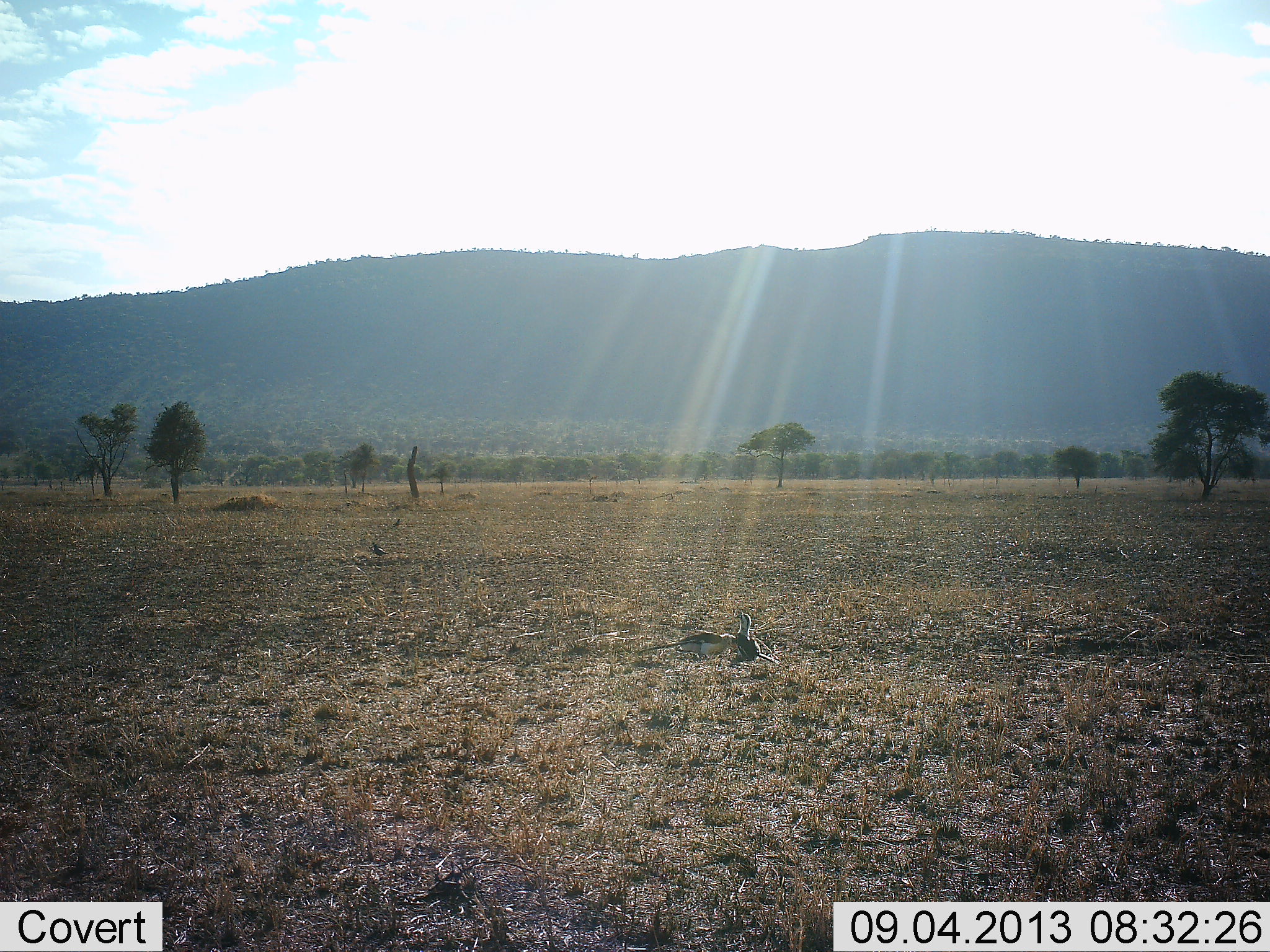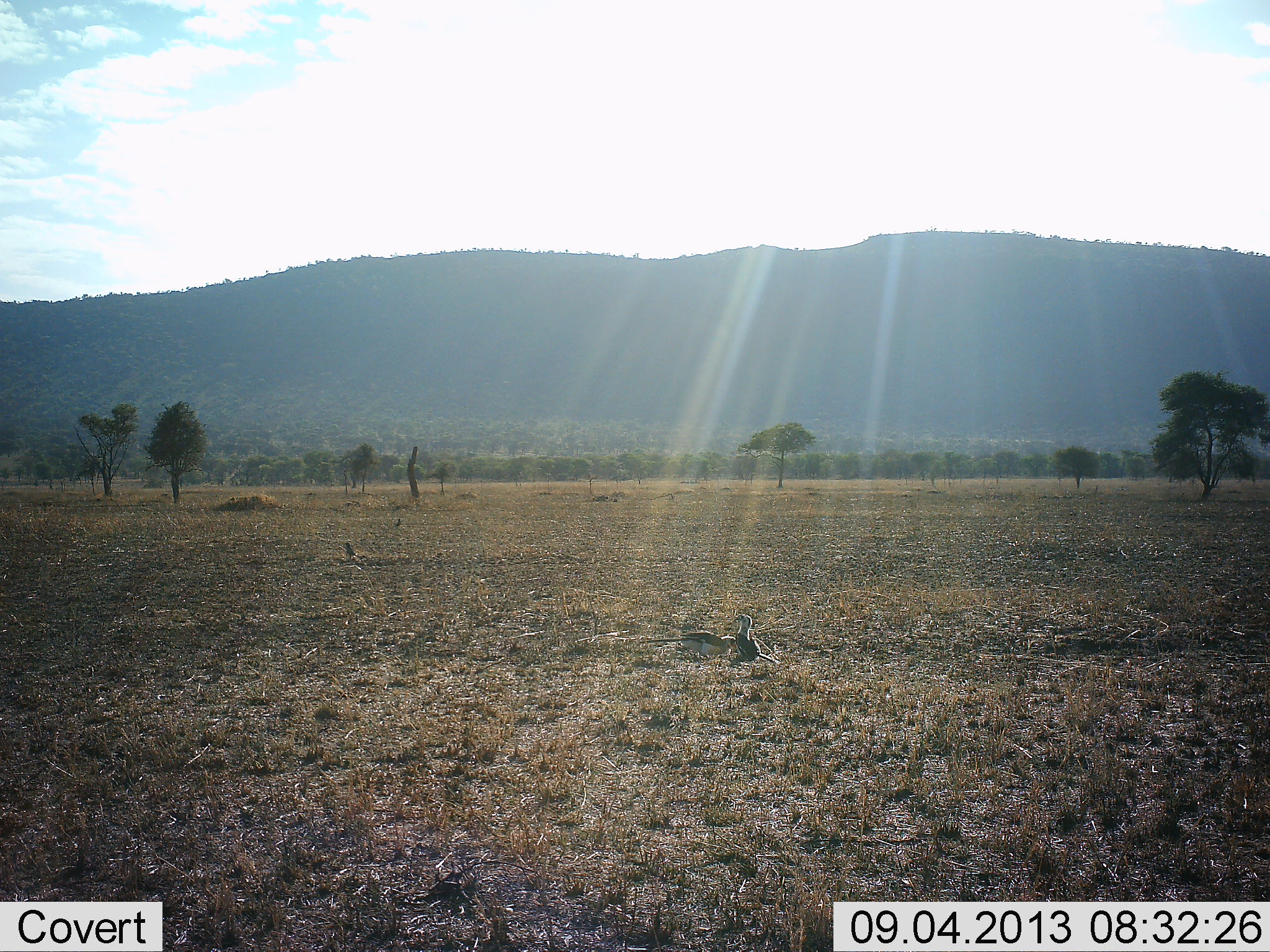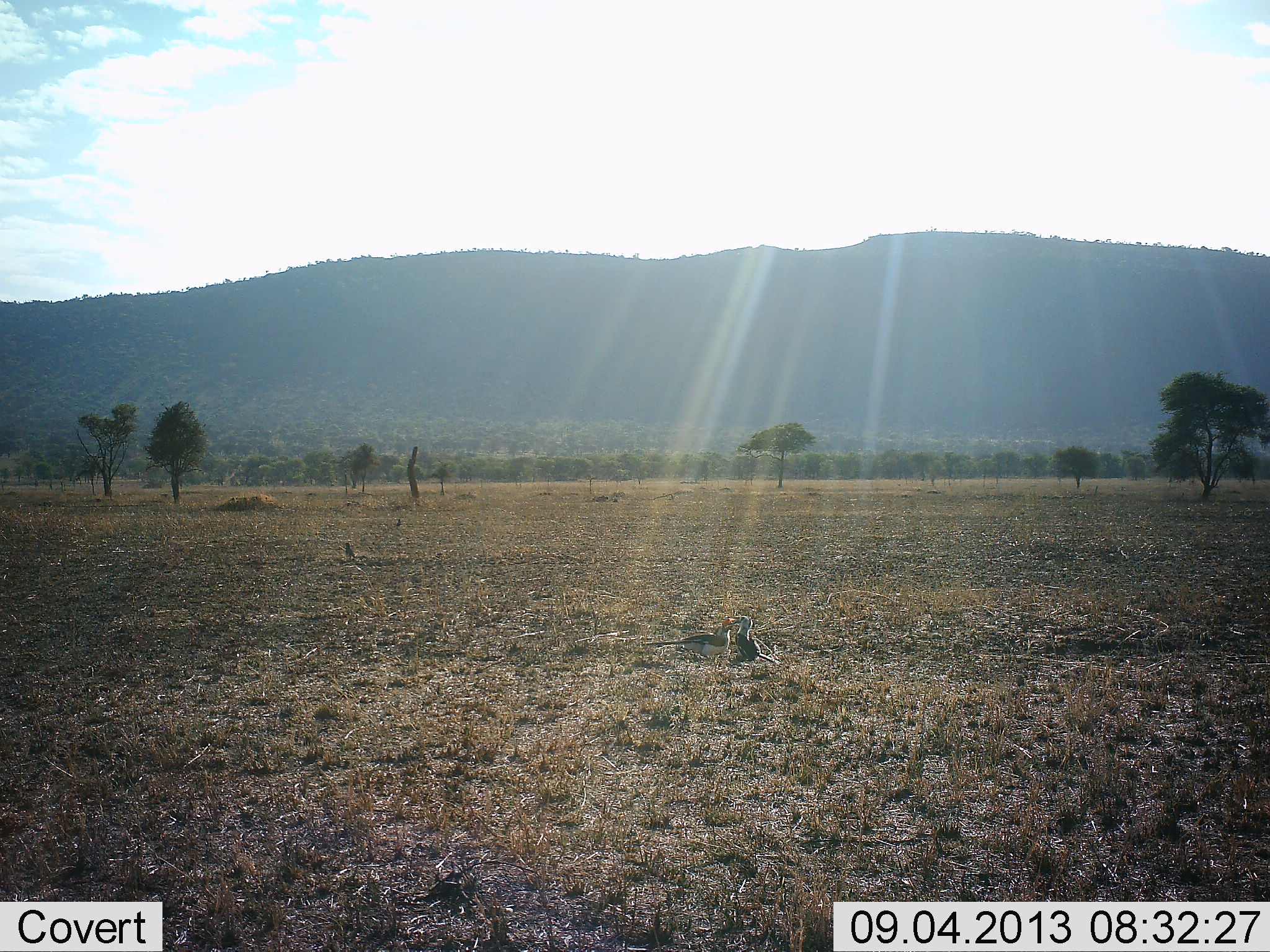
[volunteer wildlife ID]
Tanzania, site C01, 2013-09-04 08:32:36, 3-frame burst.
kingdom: Animalia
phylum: Chordata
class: Aves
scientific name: Aves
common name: bird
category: otherbird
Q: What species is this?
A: Otherbird (bird) (Aves).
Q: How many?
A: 3.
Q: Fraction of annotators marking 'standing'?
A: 42%.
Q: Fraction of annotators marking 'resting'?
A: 17%.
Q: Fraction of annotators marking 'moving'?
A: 67%.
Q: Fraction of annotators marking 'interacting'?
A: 25%.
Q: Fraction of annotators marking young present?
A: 0%.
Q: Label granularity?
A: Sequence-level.